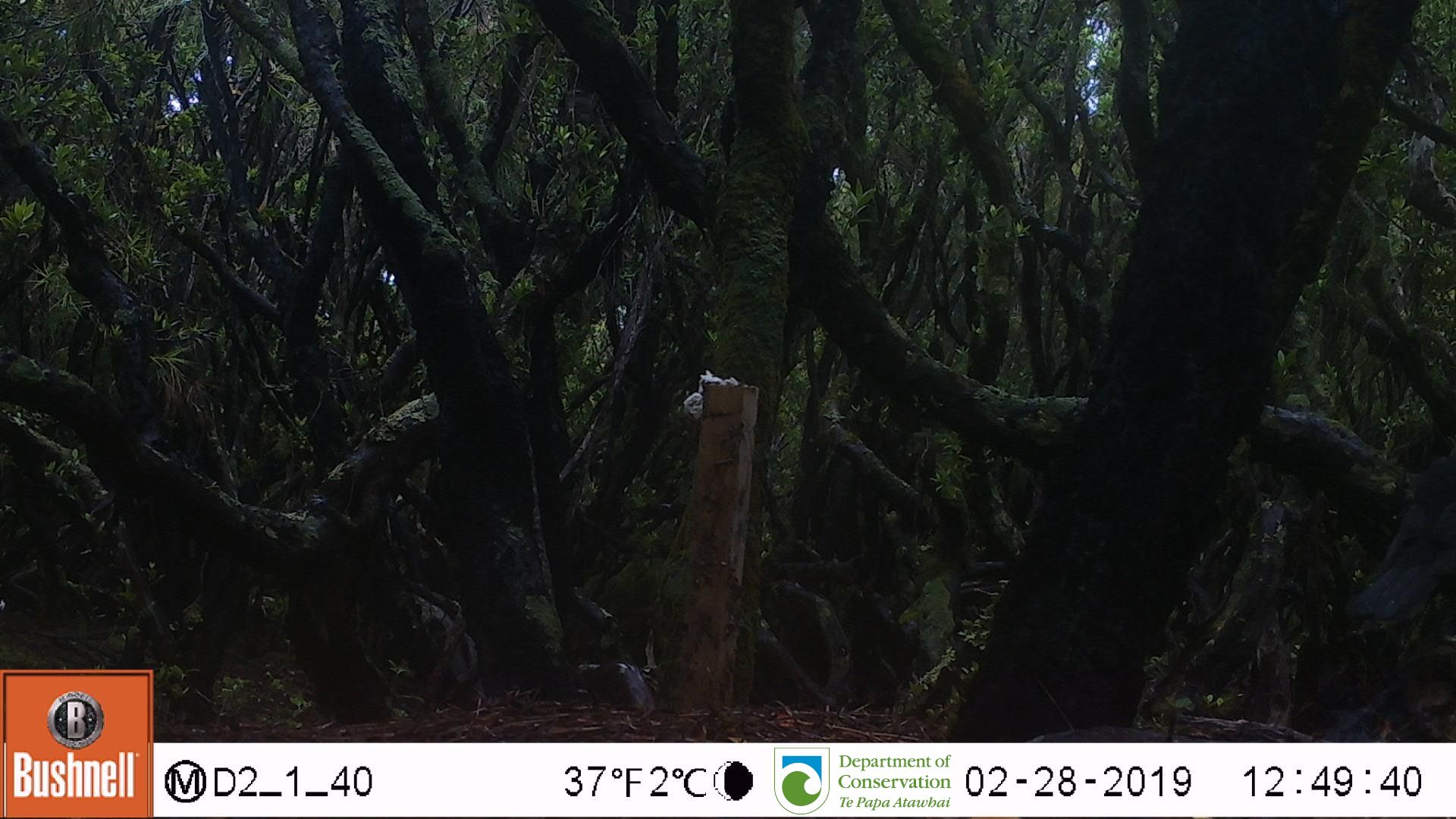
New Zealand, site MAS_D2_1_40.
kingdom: Animalia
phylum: Chordata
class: Aves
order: Passeriformes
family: Turdidae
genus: Turdus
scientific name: Turdus merula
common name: eurasian blackbird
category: blackbird